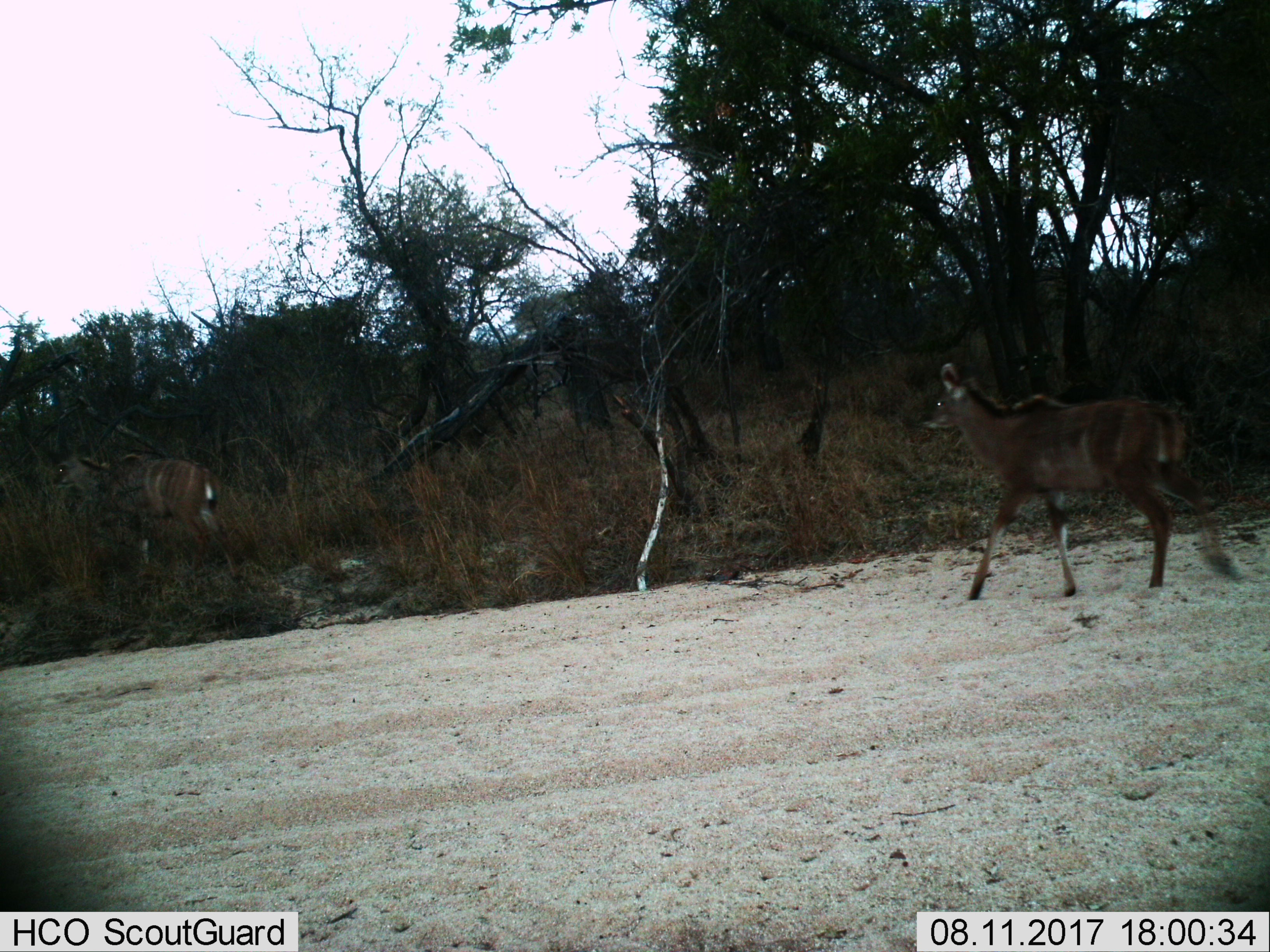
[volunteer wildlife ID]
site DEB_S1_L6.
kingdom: Animalia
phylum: Chordata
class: Mammalia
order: Artiodactyla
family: Bovidae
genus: Tragelaphus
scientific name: Tragelaphus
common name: kudu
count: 2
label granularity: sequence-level